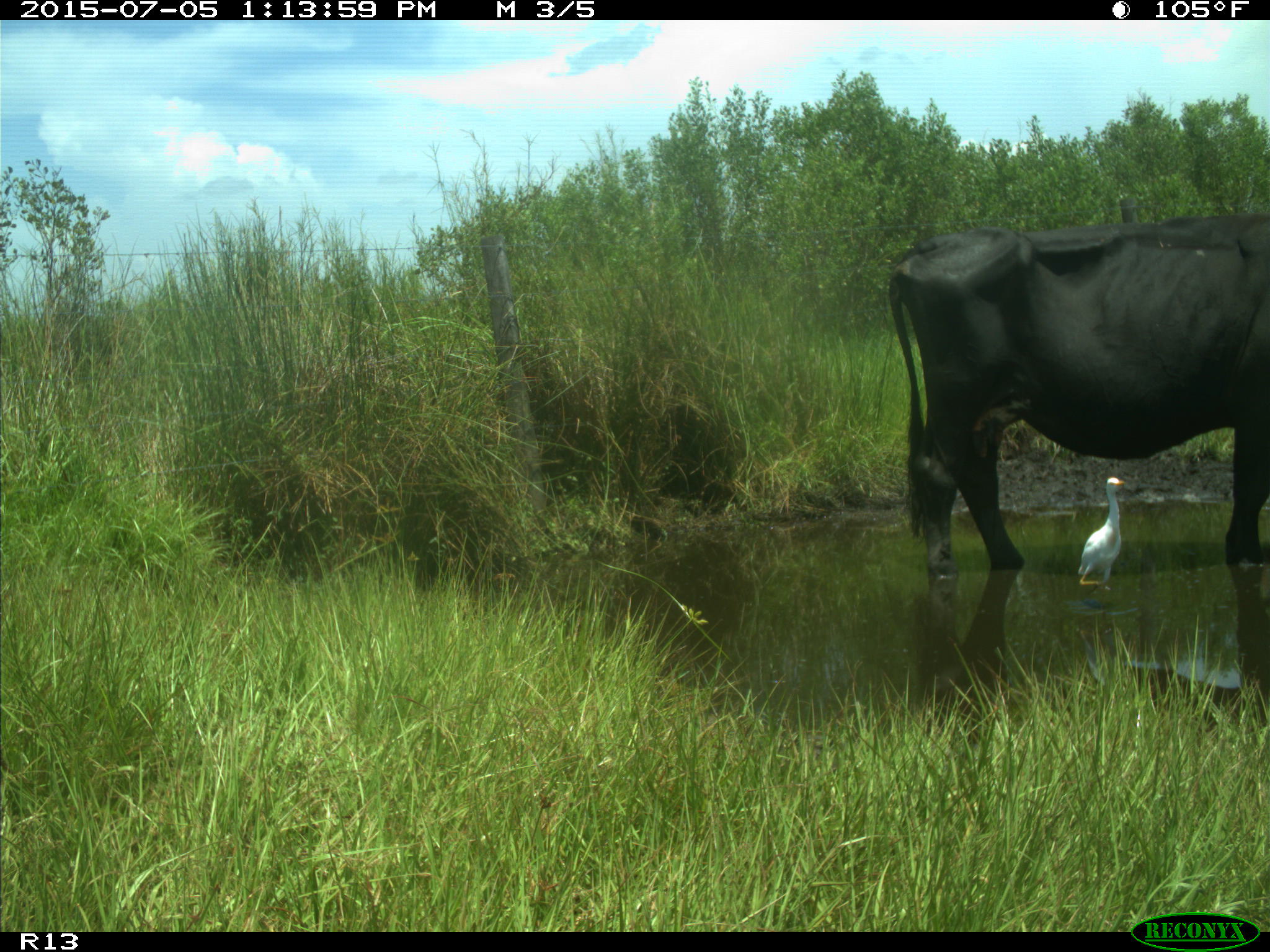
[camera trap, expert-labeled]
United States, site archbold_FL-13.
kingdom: Animalia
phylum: Chordata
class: Mammalia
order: Artiodactyla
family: Bovidae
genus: Bos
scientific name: Bos taurus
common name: domestic cow